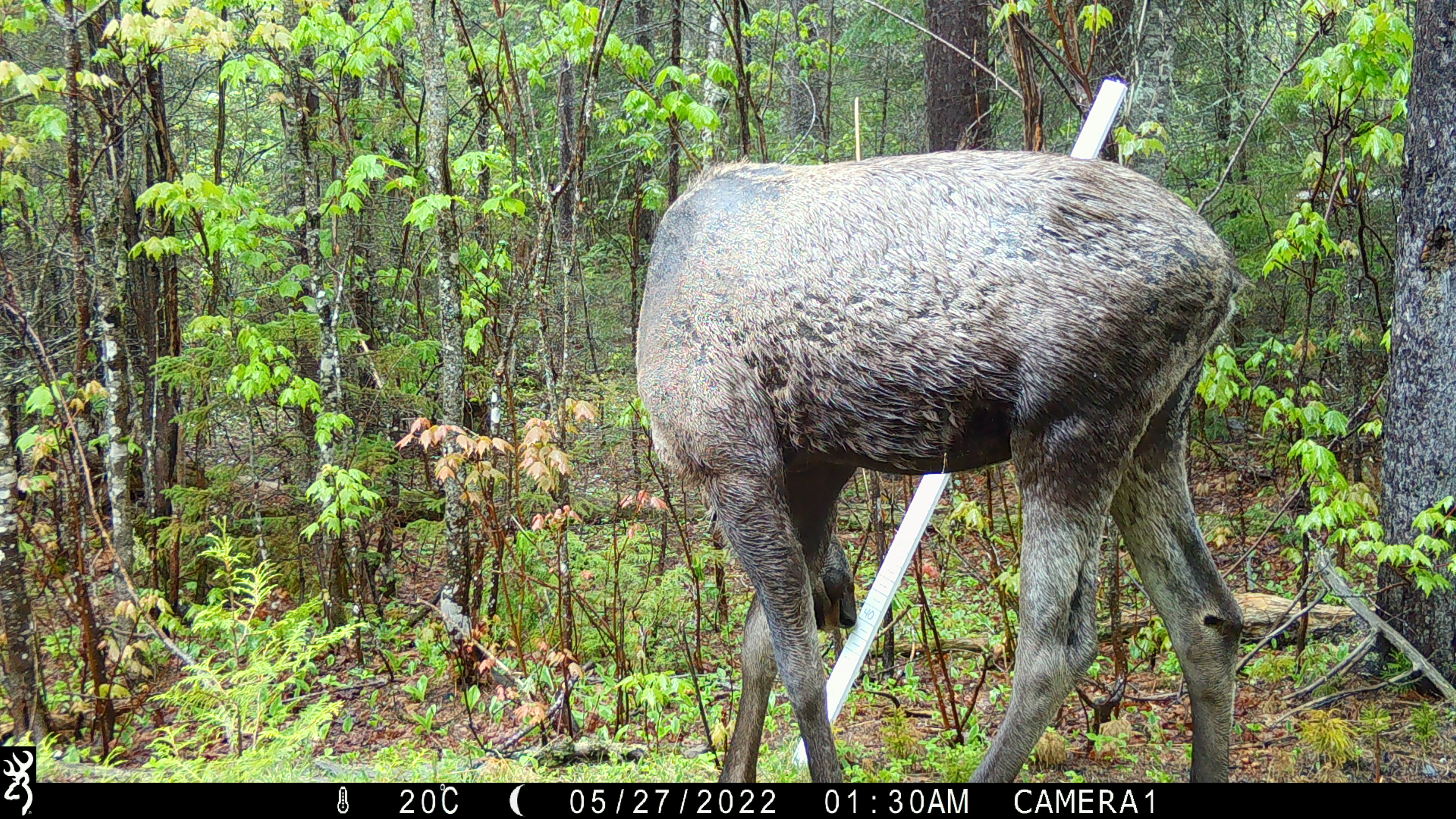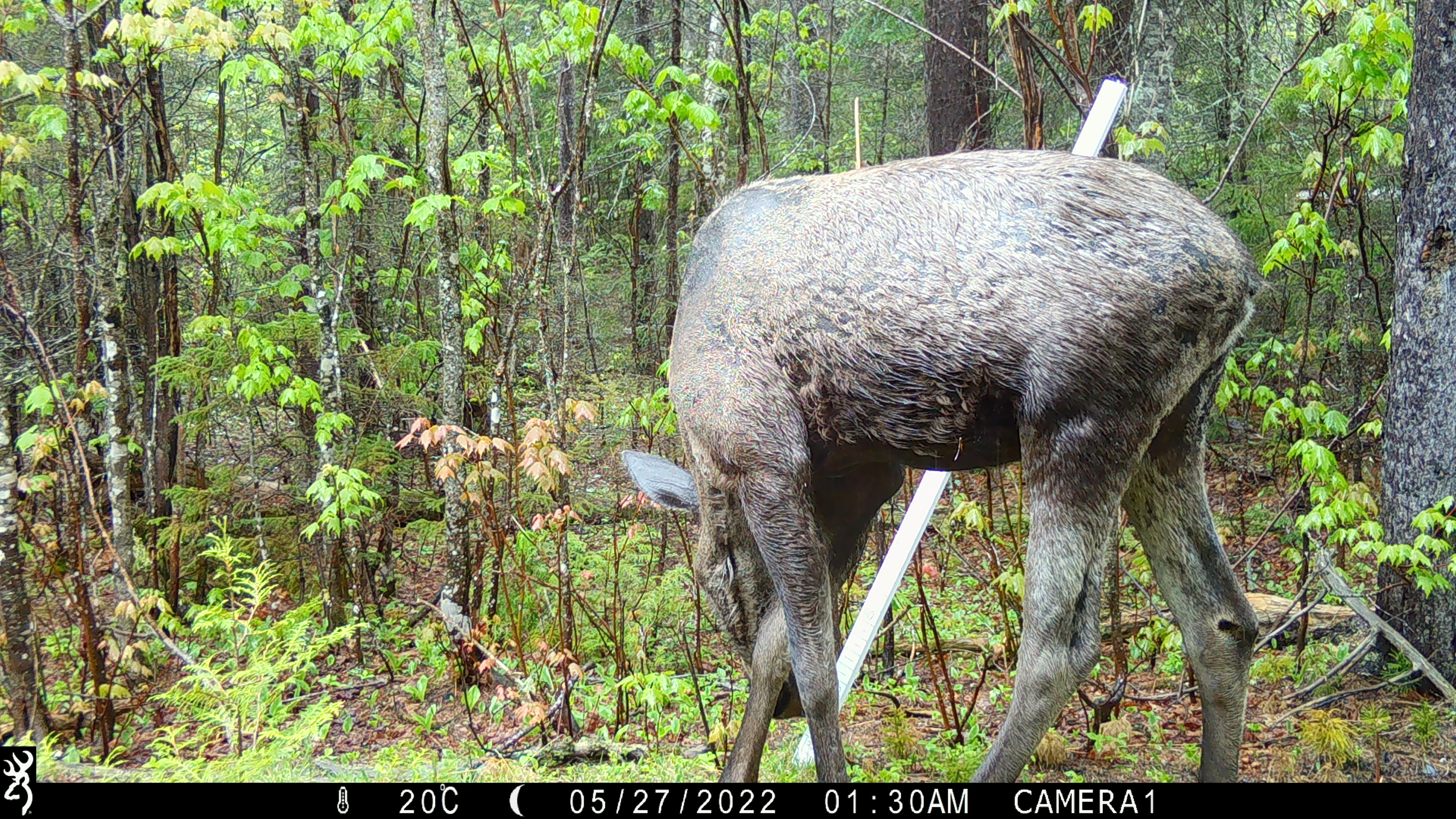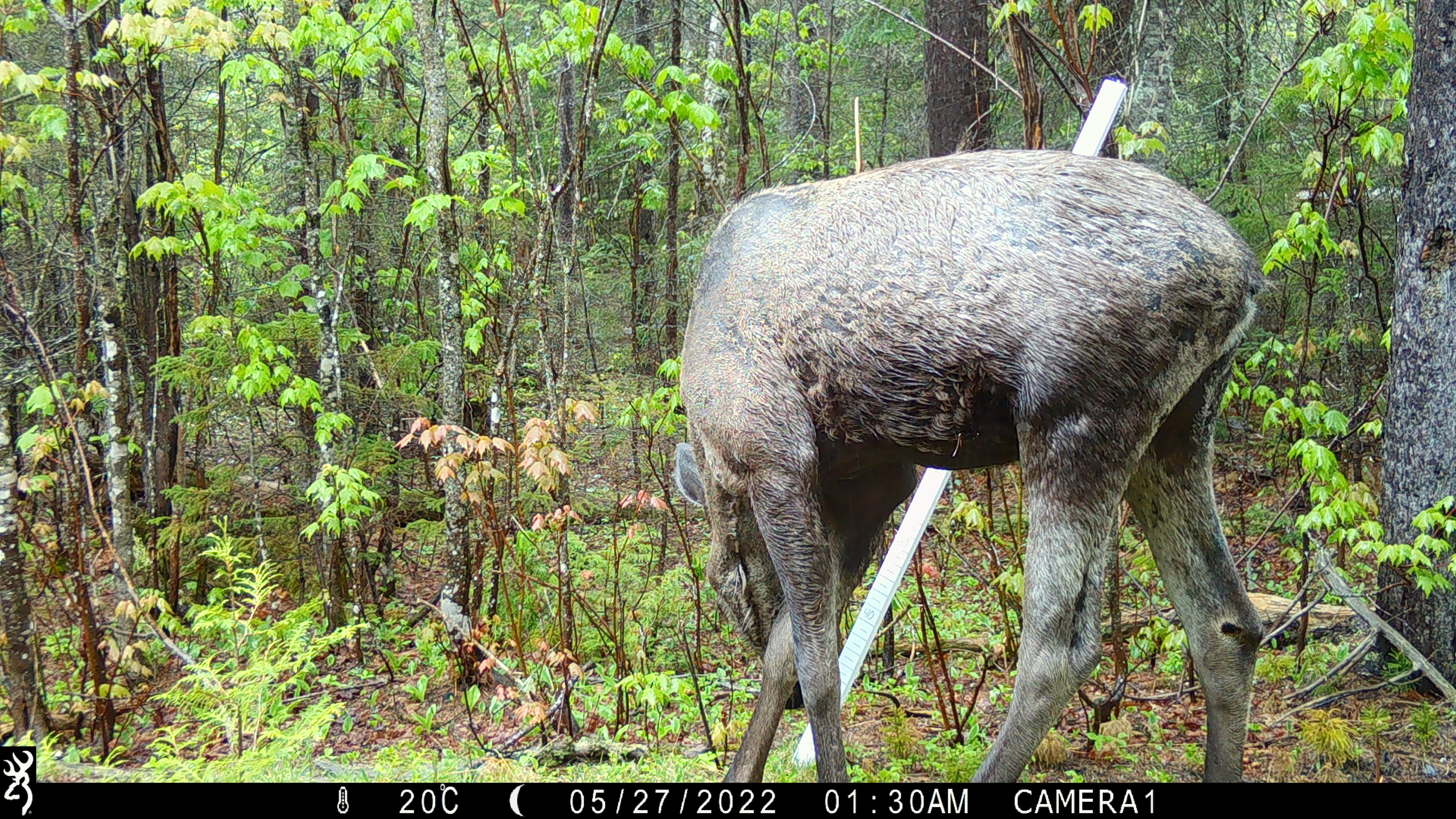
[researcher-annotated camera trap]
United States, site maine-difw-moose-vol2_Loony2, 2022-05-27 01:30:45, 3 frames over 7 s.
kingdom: Animalia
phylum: Chordata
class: Mammalia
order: Artiodactyla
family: Cervidae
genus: Alces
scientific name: Alces alces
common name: moose